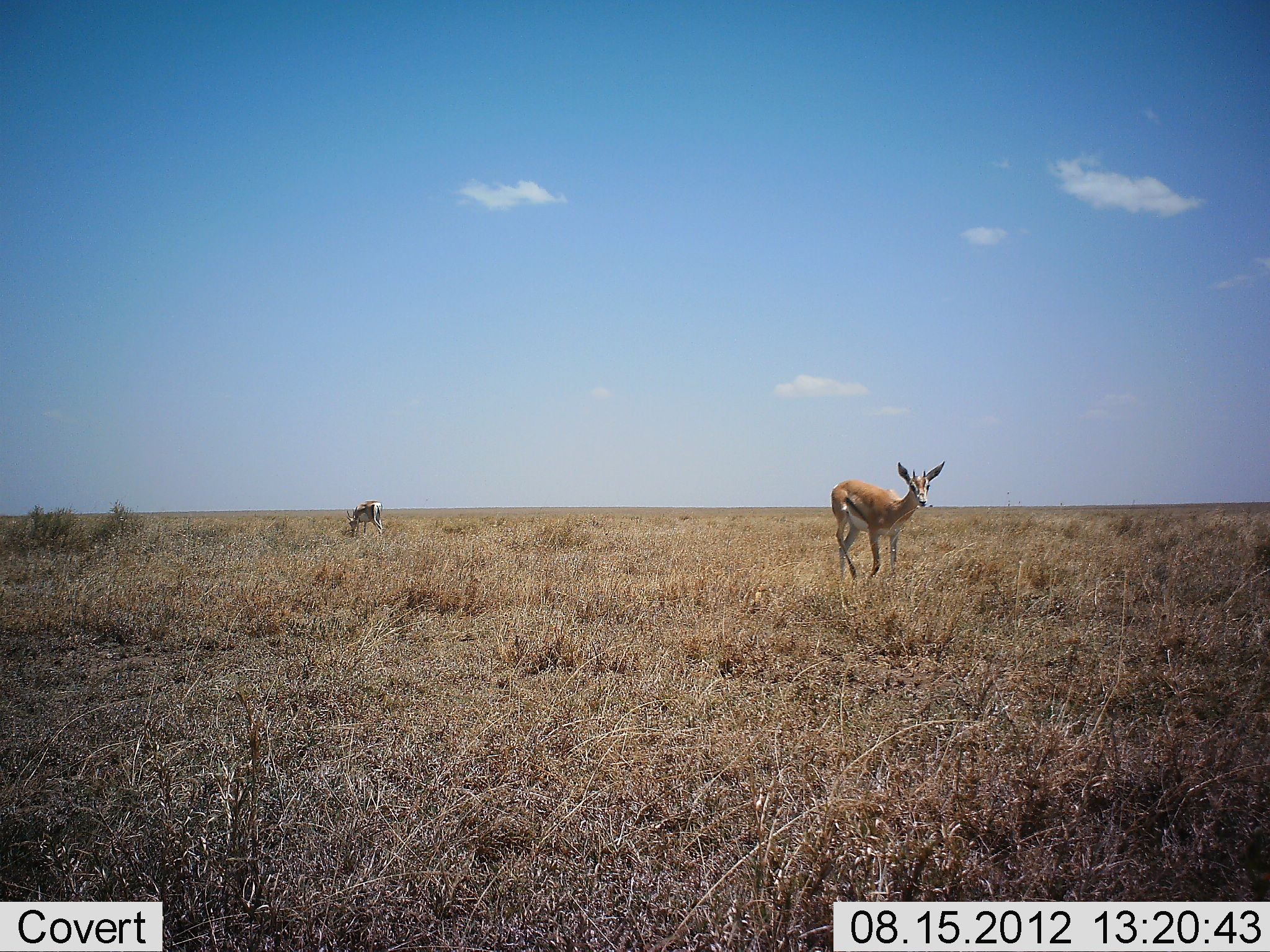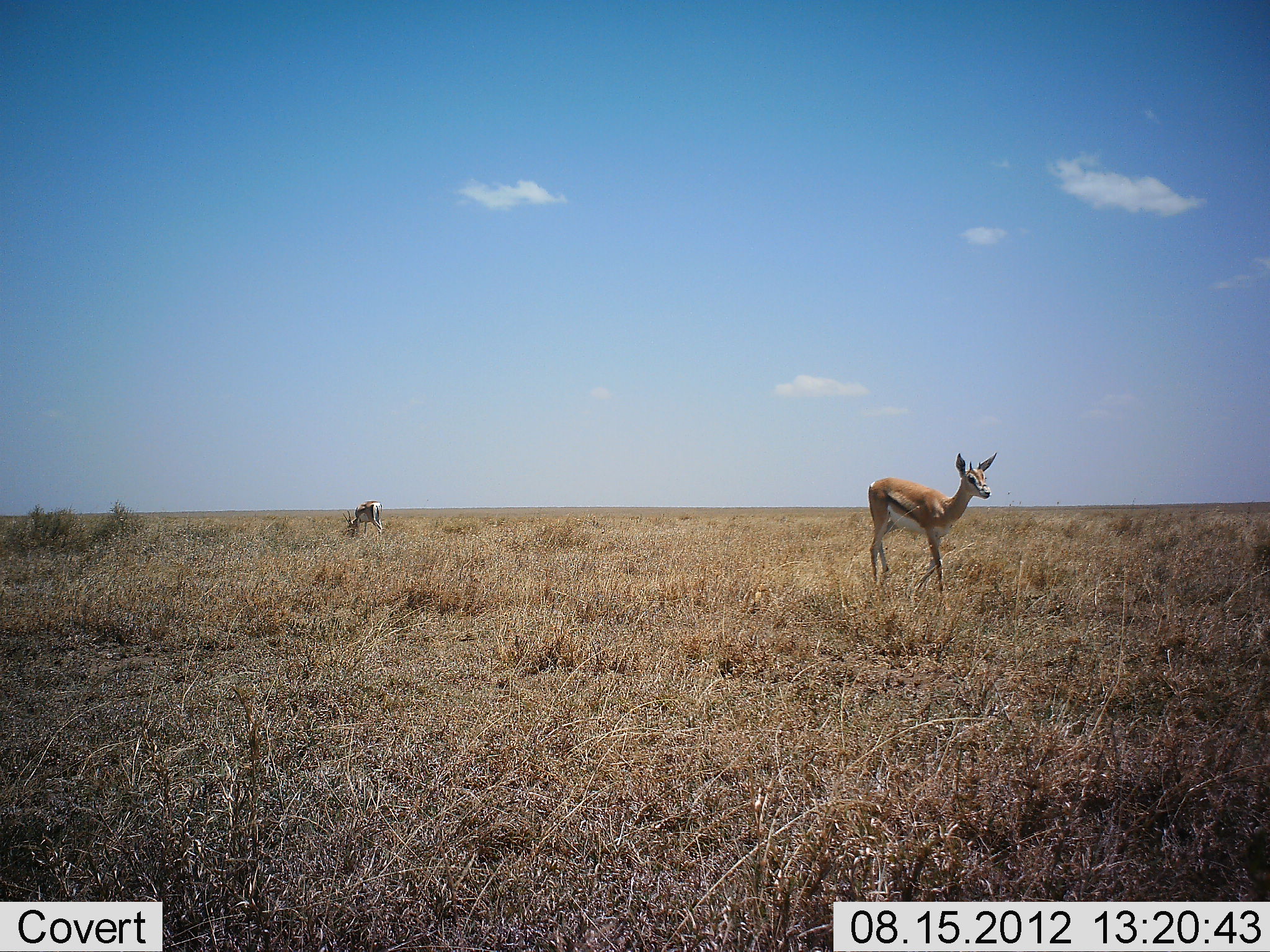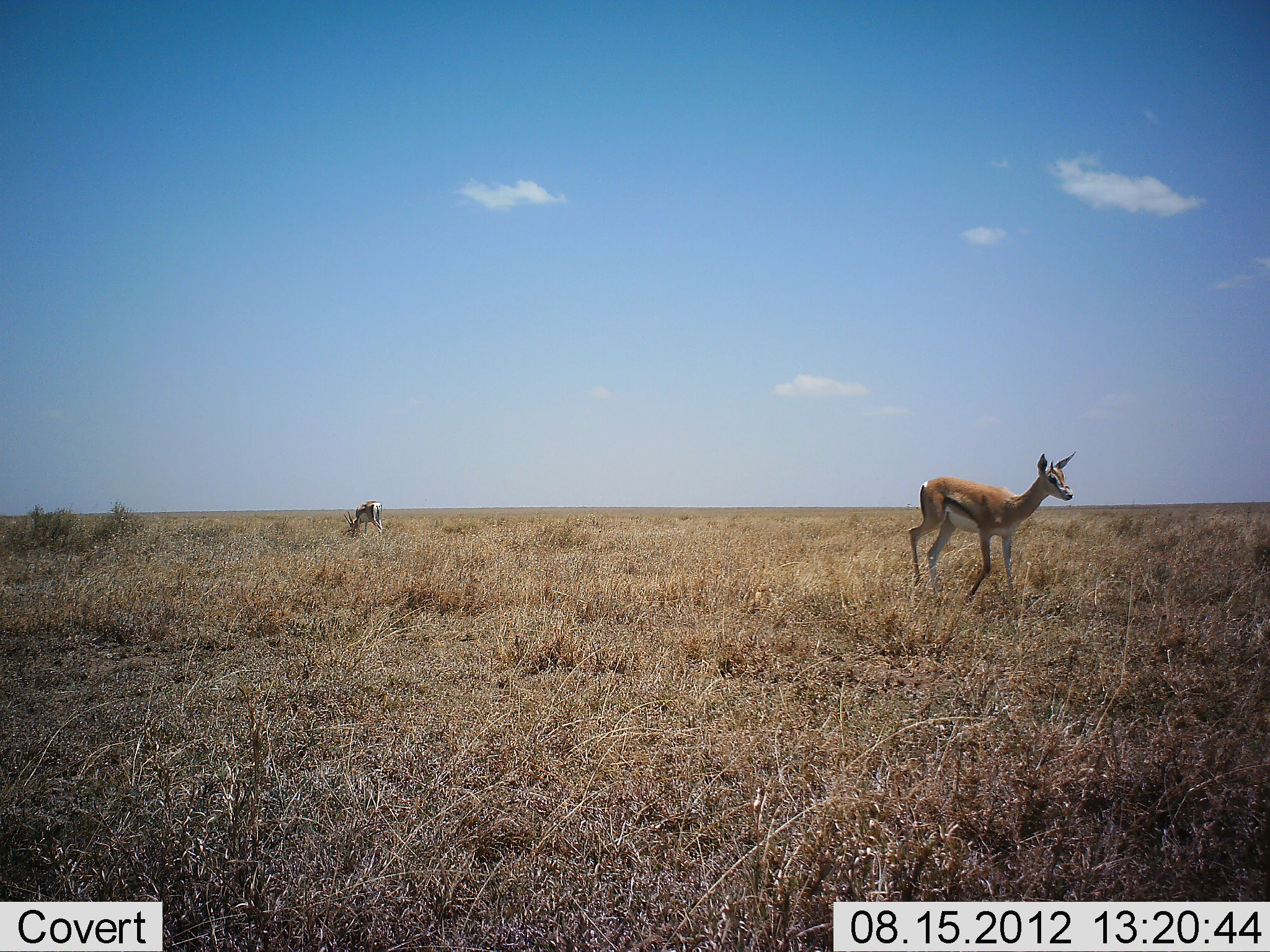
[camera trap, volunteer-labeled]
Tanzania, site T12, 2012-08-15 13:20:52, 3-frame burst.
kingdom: Animalia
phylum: Chordata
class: Mammalia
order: Artiodactyla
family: Bovidae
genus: Eudorcas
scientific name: Eudorcas thomsonii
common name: thomson's gazelle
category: gazellethomsons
Gazellethomsons (thomson's gazelle) (Eudorcas thomsonii), count 2. Behavior (volunteer vote fractions): standing 20%, resting 0%, moving 100%, interacting 0%. Young present (vote fraction): 0%. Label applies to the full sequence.